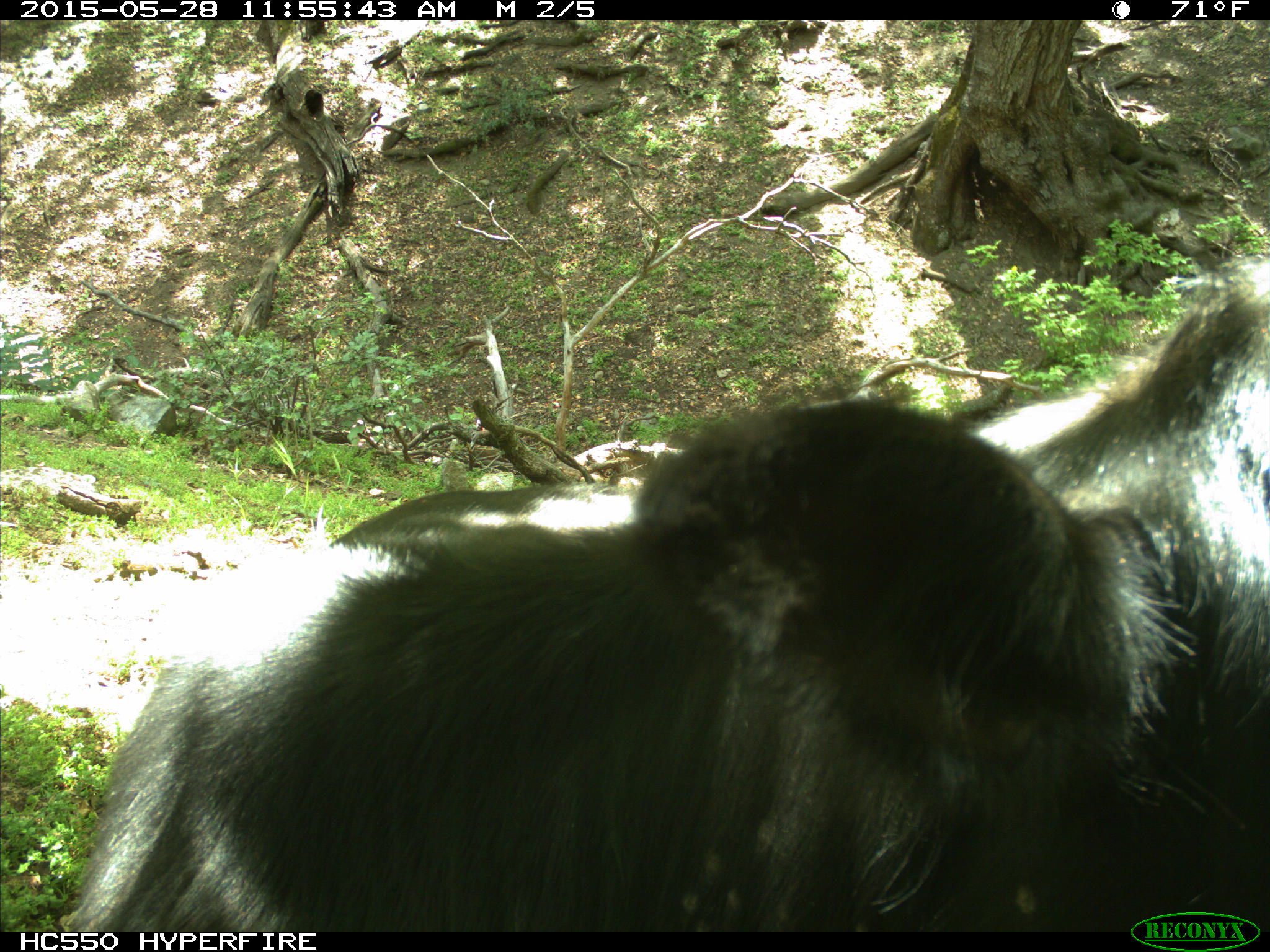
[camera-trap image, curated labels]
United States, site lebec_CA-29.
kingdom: Animalia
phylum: Chordata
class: Mammalia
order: Artiodactyla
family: Bovidae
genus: Bos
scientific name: Bos taurus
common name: domestic cow